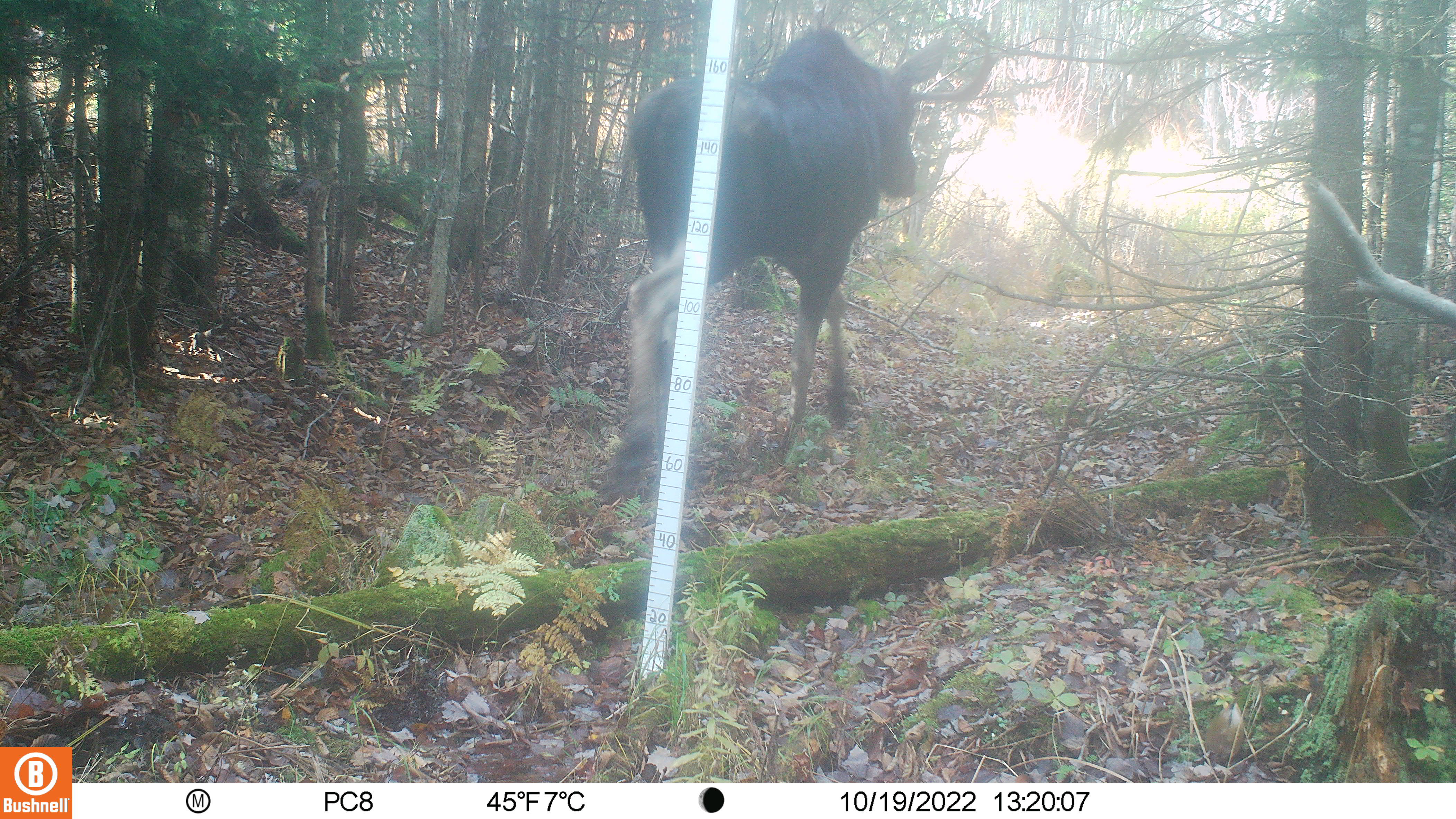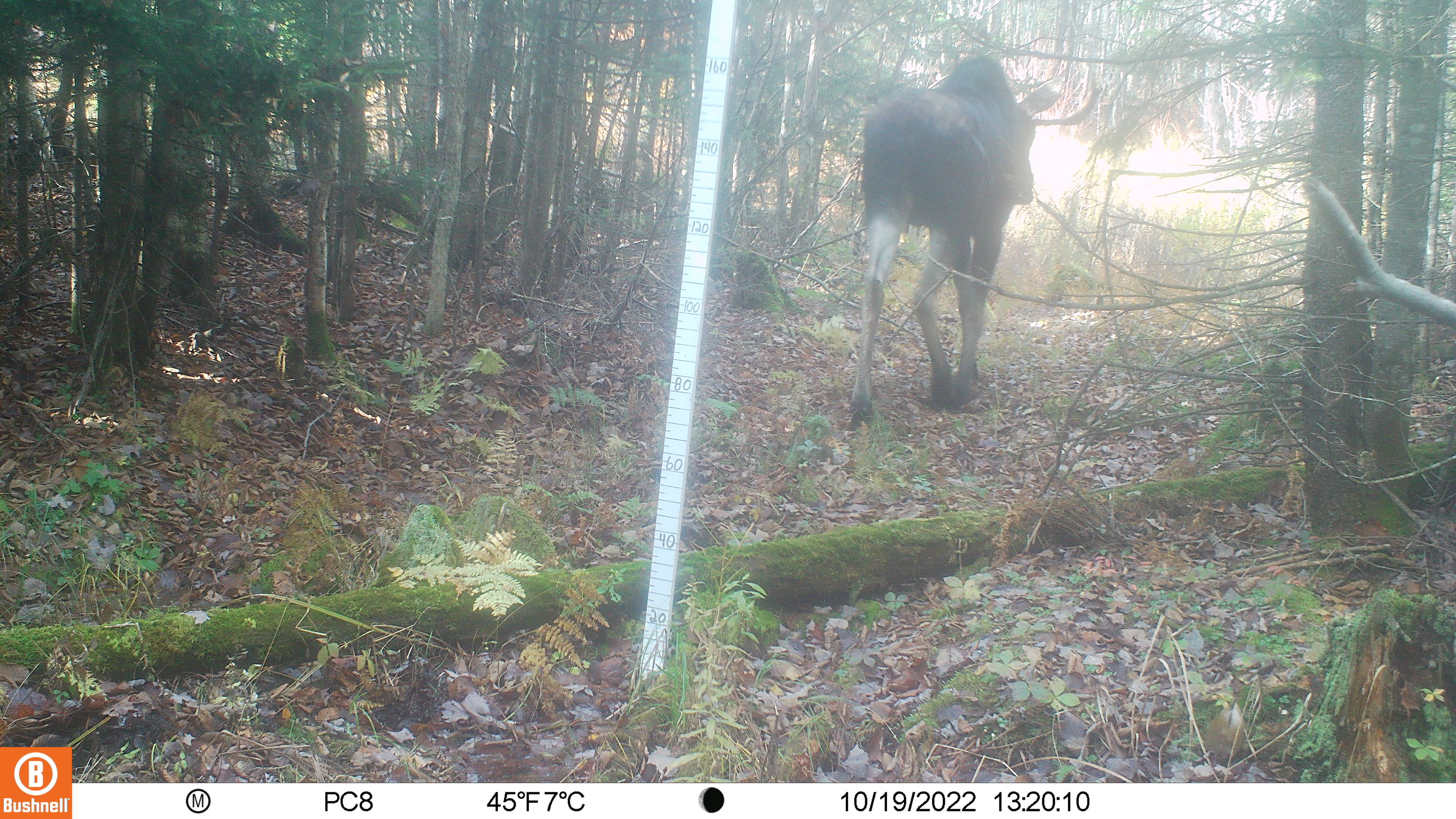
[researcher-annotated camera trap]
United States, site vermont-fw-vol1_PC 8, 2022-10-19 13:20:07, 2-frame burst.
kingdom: Animalia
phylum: Chordata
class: Mammalia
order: Artiodactyla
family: Cervidae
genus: Alces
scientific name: Alces alces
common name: moose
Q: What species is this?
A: Moose (Alces alces).